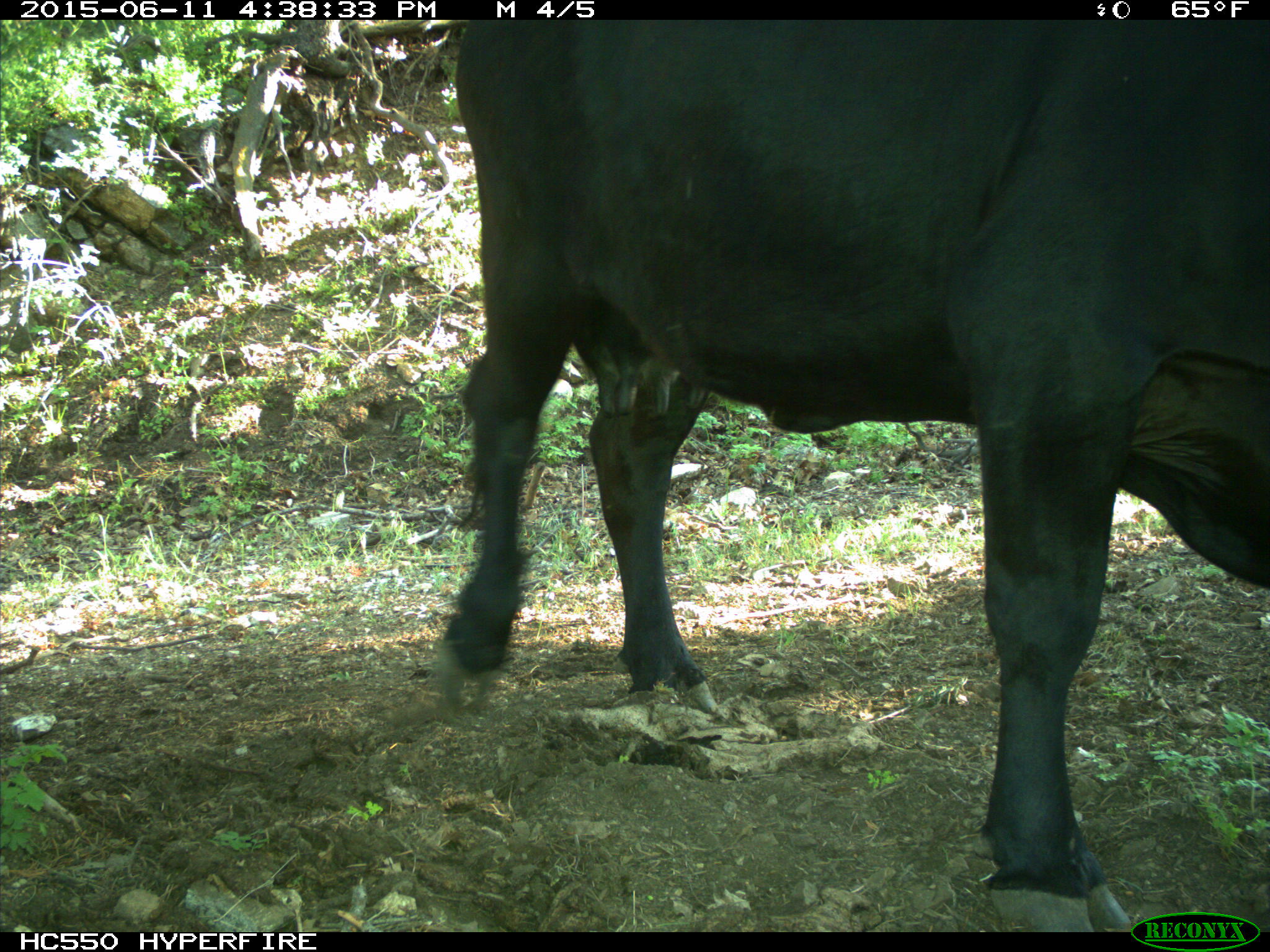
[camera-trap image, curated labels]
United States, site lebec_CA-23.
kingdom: Animalia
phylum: Chordata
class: Mammalia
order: Artiodactyla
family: Bovidae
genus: Bos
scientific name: Bos taurus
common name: domestic cow